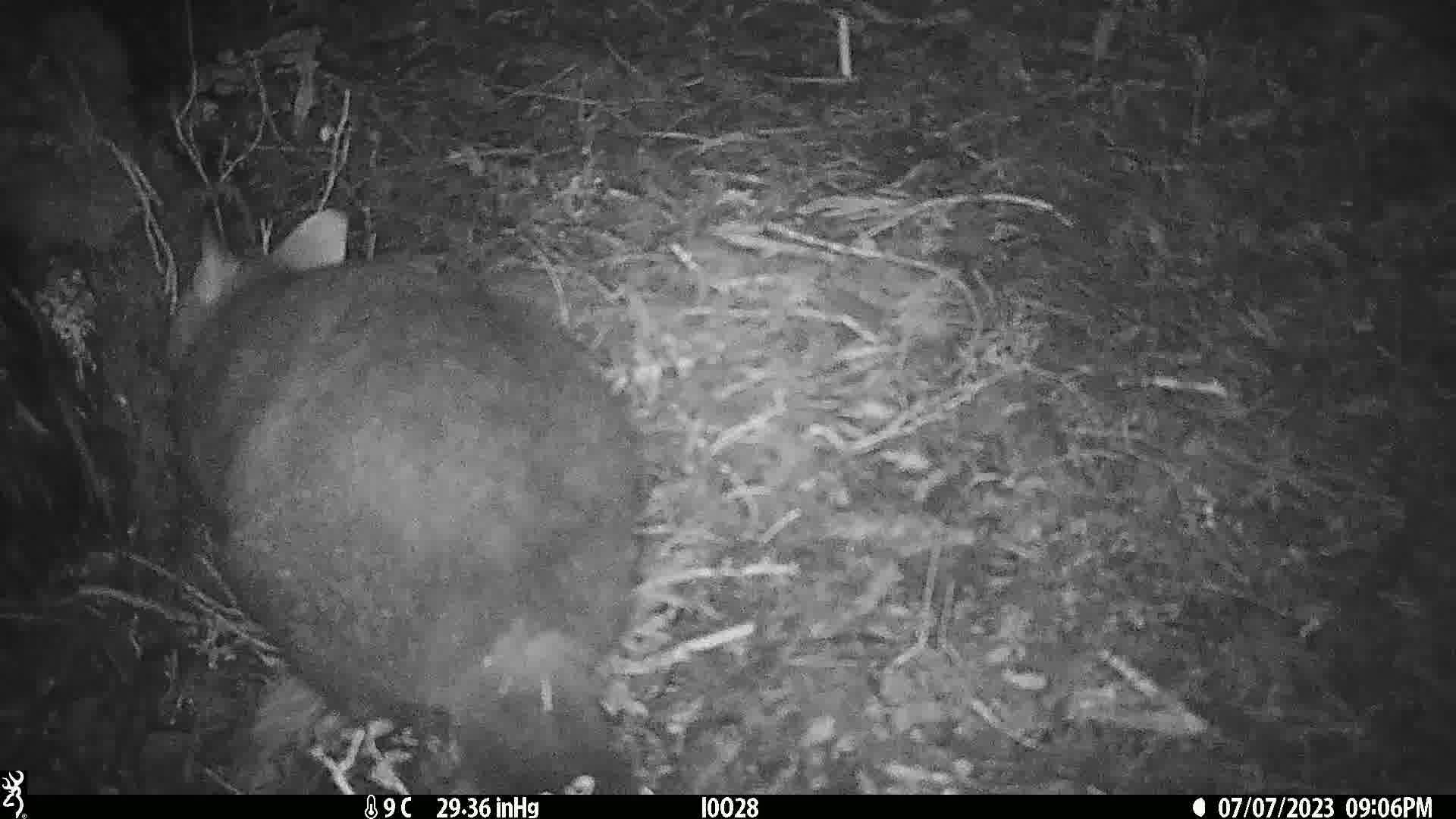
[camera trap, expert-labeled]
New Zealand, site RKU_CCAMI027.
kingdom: Animalia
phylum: Chordata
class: Mammalia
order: Diprotodontia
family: Phalangeridae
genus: Trichosurus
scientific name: Trichosurus vulpecula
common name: common brushtail possum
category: possum